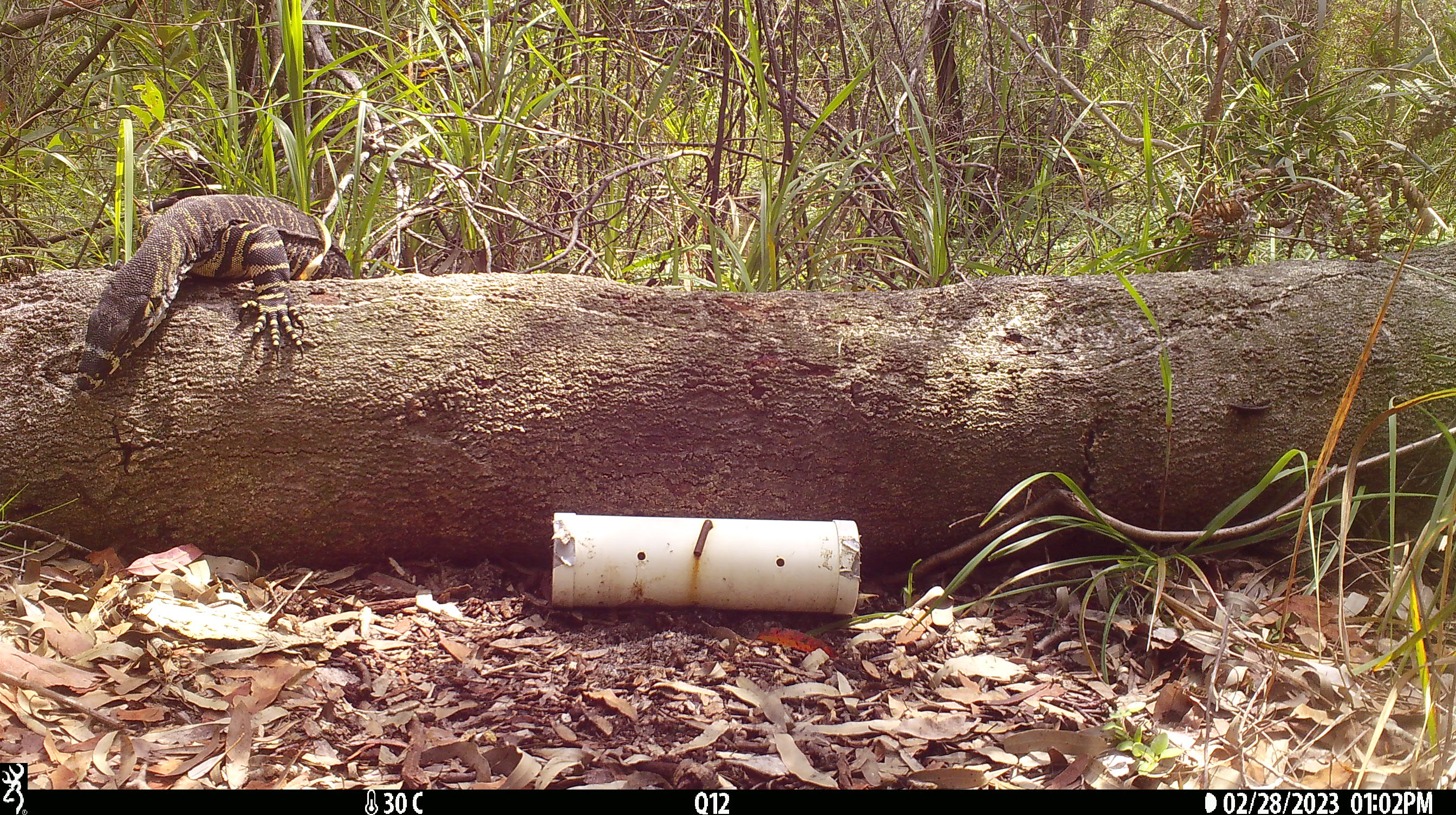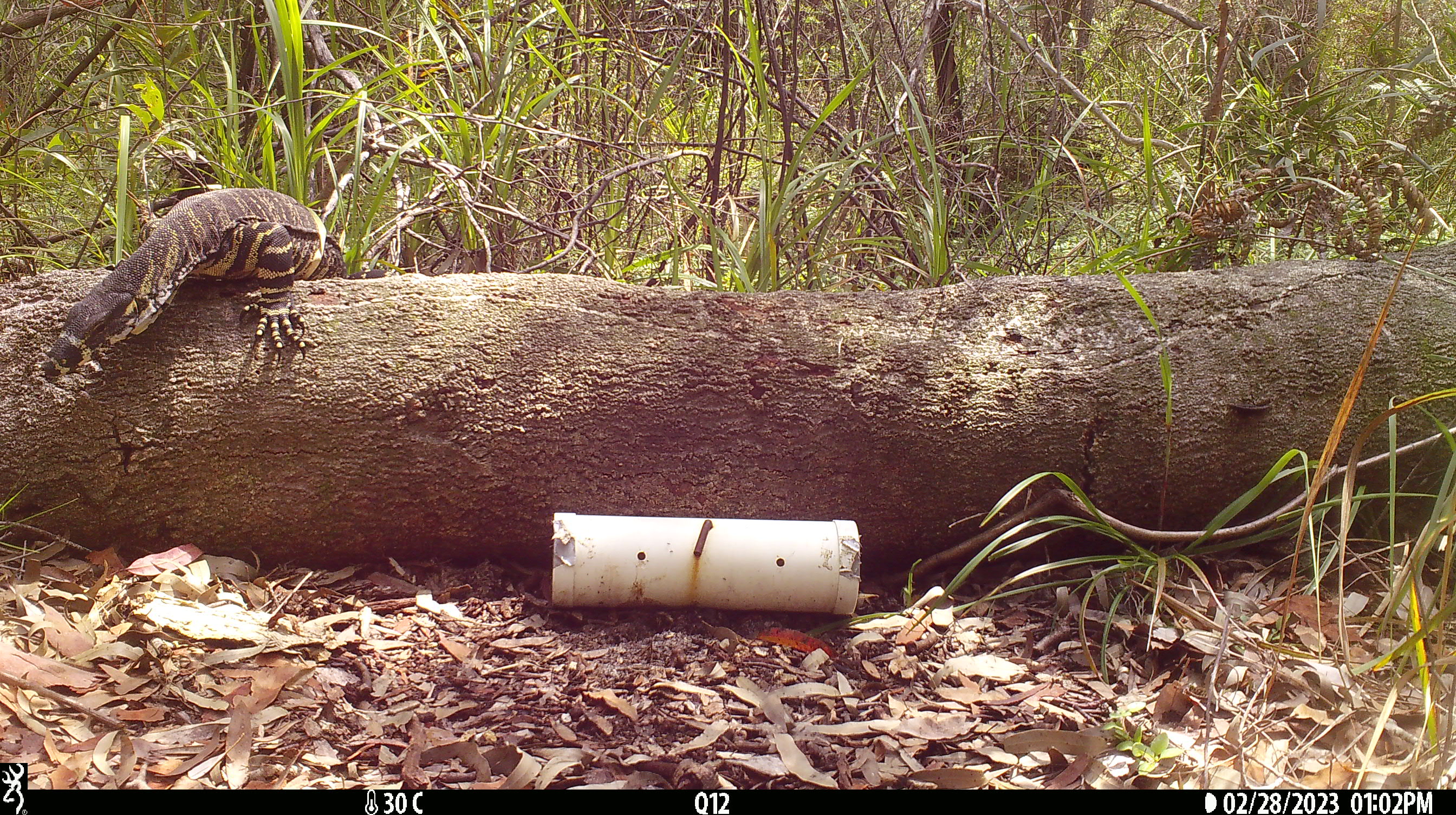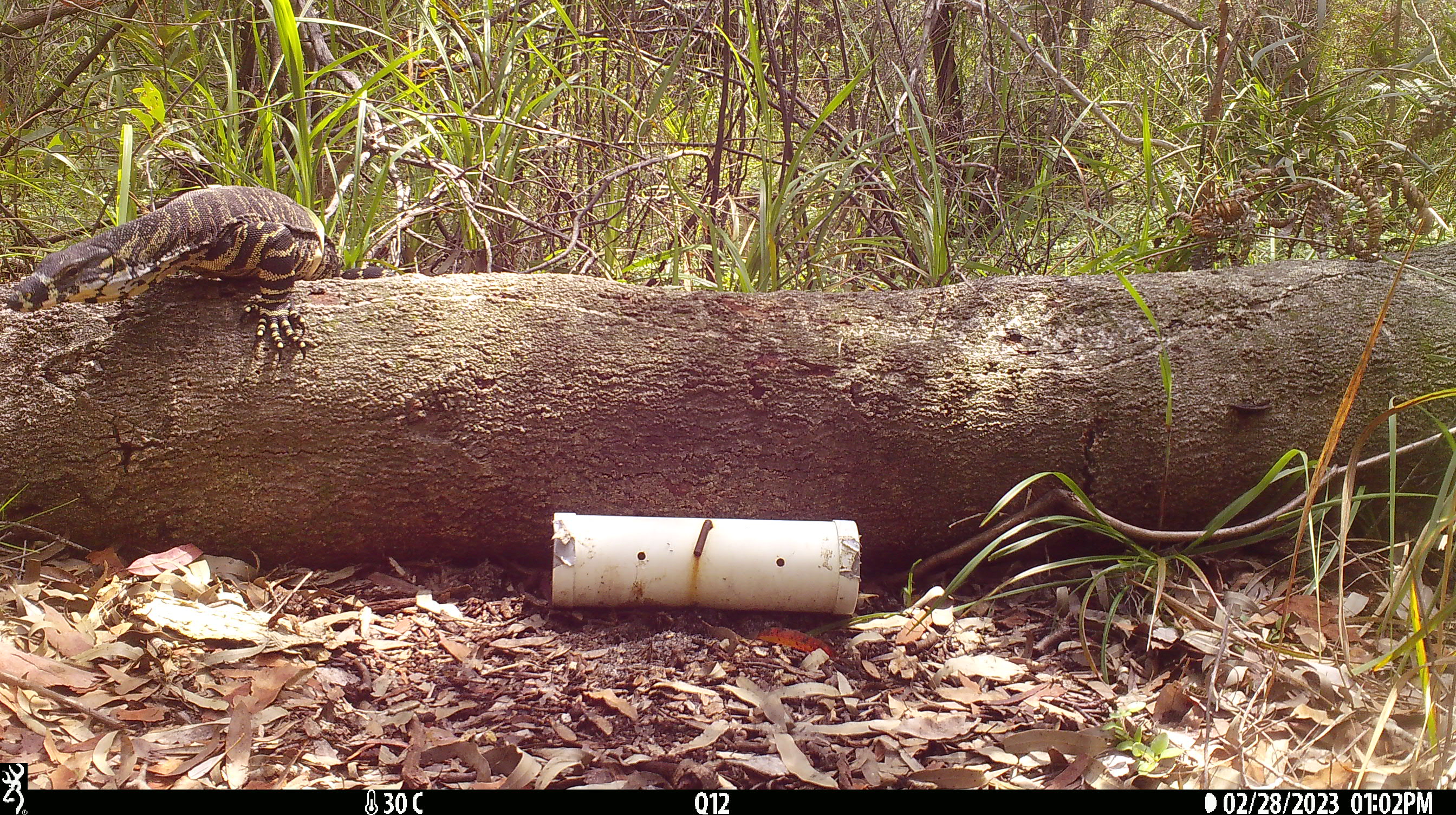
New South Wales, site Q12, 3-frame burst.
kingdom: Animalia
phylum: Chordata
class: Reptilia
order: Squamata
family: Varanidae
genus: Varanus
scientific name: Varanus varius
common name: lace monitor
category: goanna